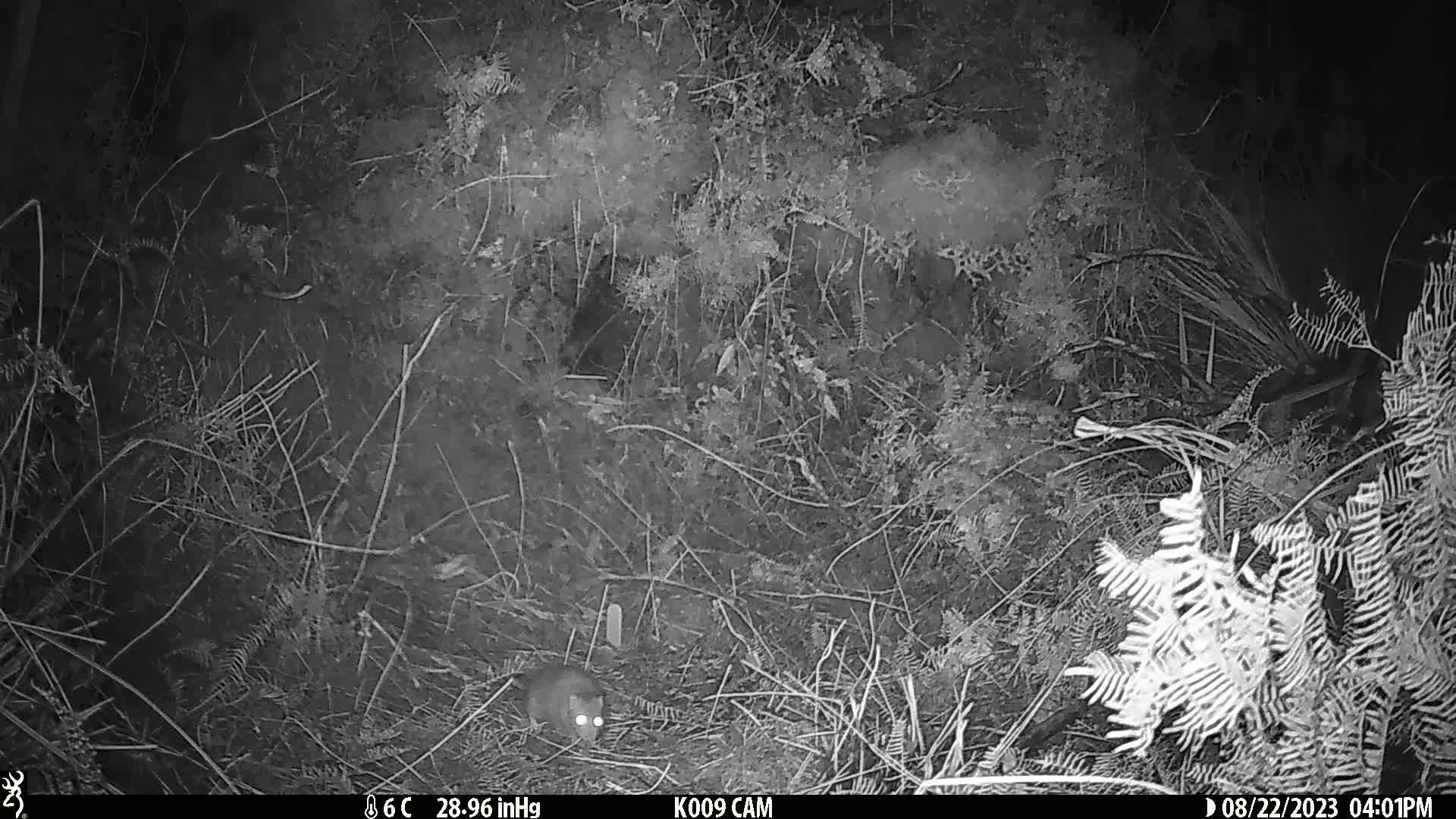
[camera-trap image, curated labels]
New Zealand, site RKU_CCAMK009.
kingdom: Animalia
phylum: Chordata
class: Mammalia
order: Rodentia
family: Muridae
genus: Rattus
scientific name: Rattus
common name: rat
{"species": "rat (Rattus)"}